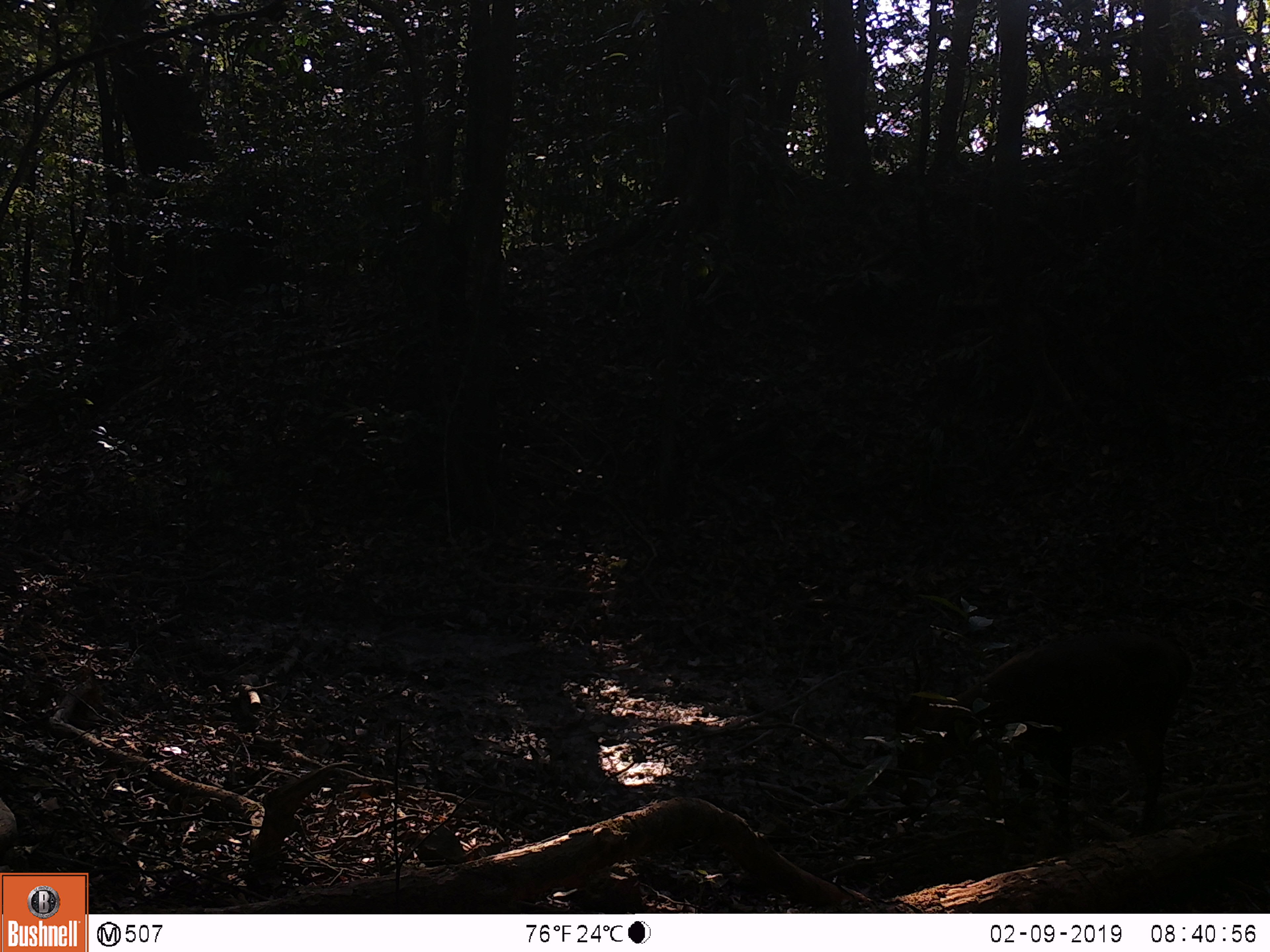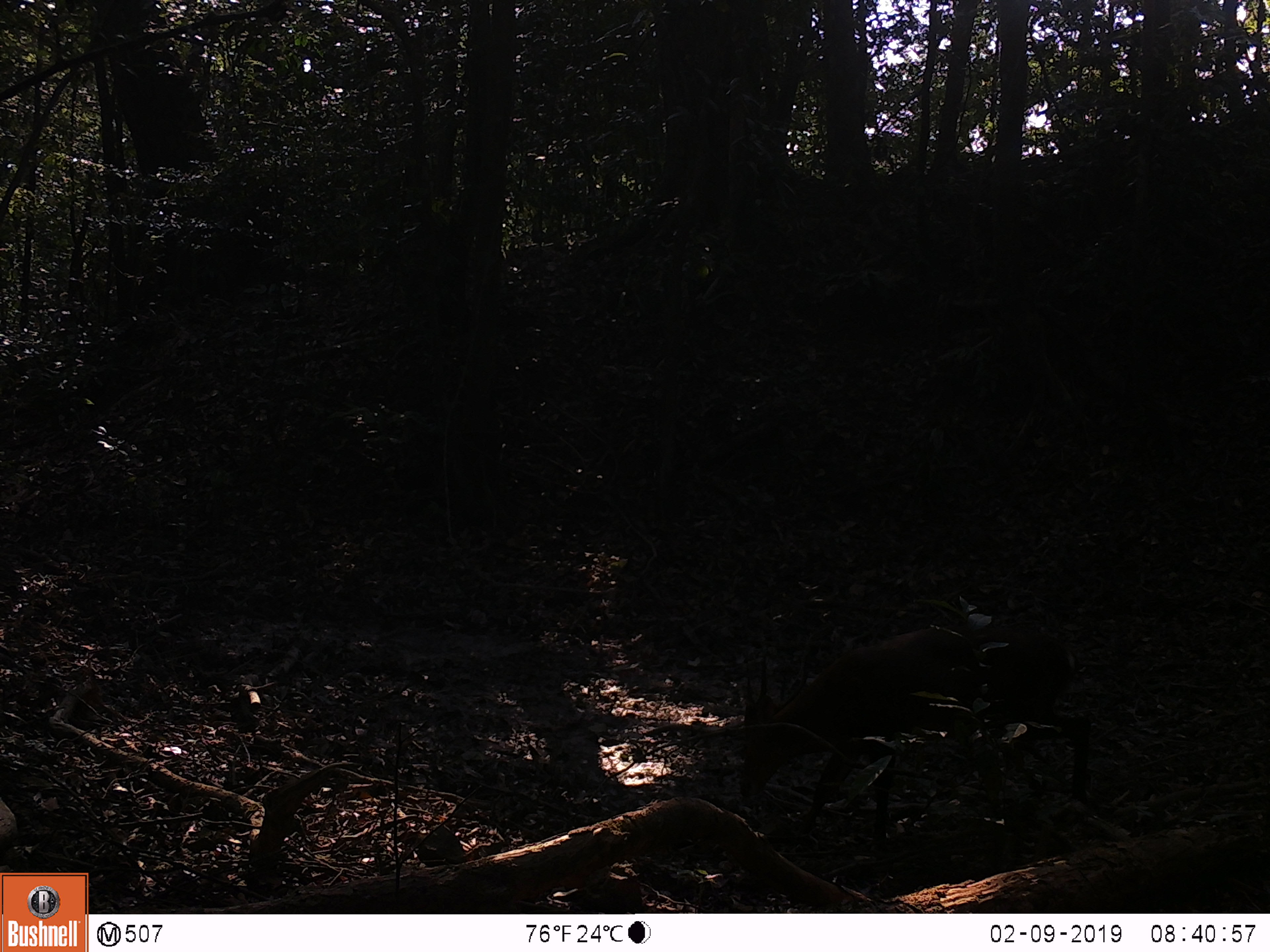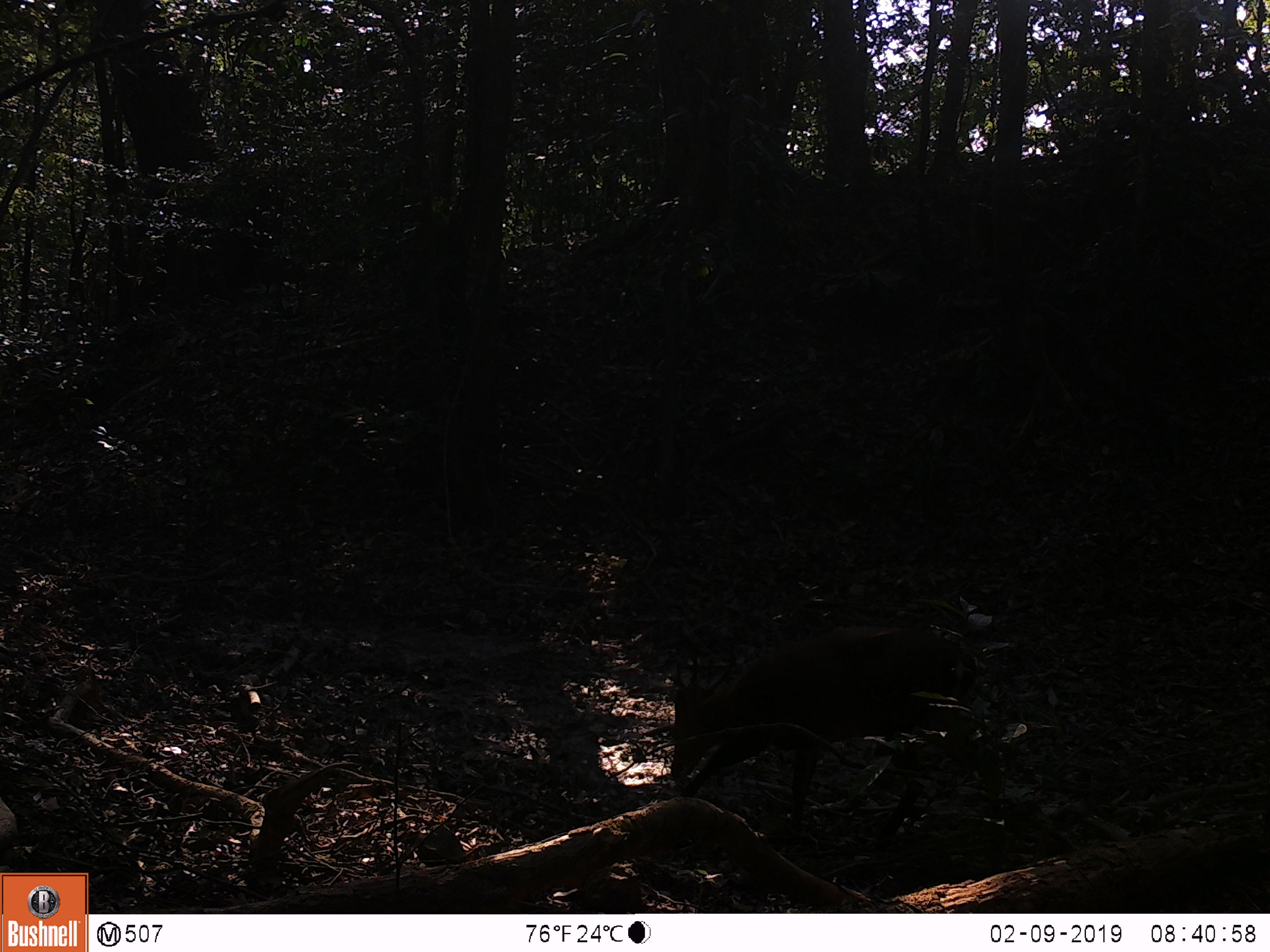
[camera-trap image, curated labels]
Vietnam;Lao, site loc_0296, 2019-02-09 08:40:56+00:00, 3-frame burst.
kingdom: Animalia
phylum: Chordata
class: Mammalia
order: Artiodactyla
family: Cervidae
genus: Muntiacus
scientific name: Muntiacus vuquangensis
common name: large-antlered muntjac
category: large antlered muntjac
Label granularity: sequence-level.